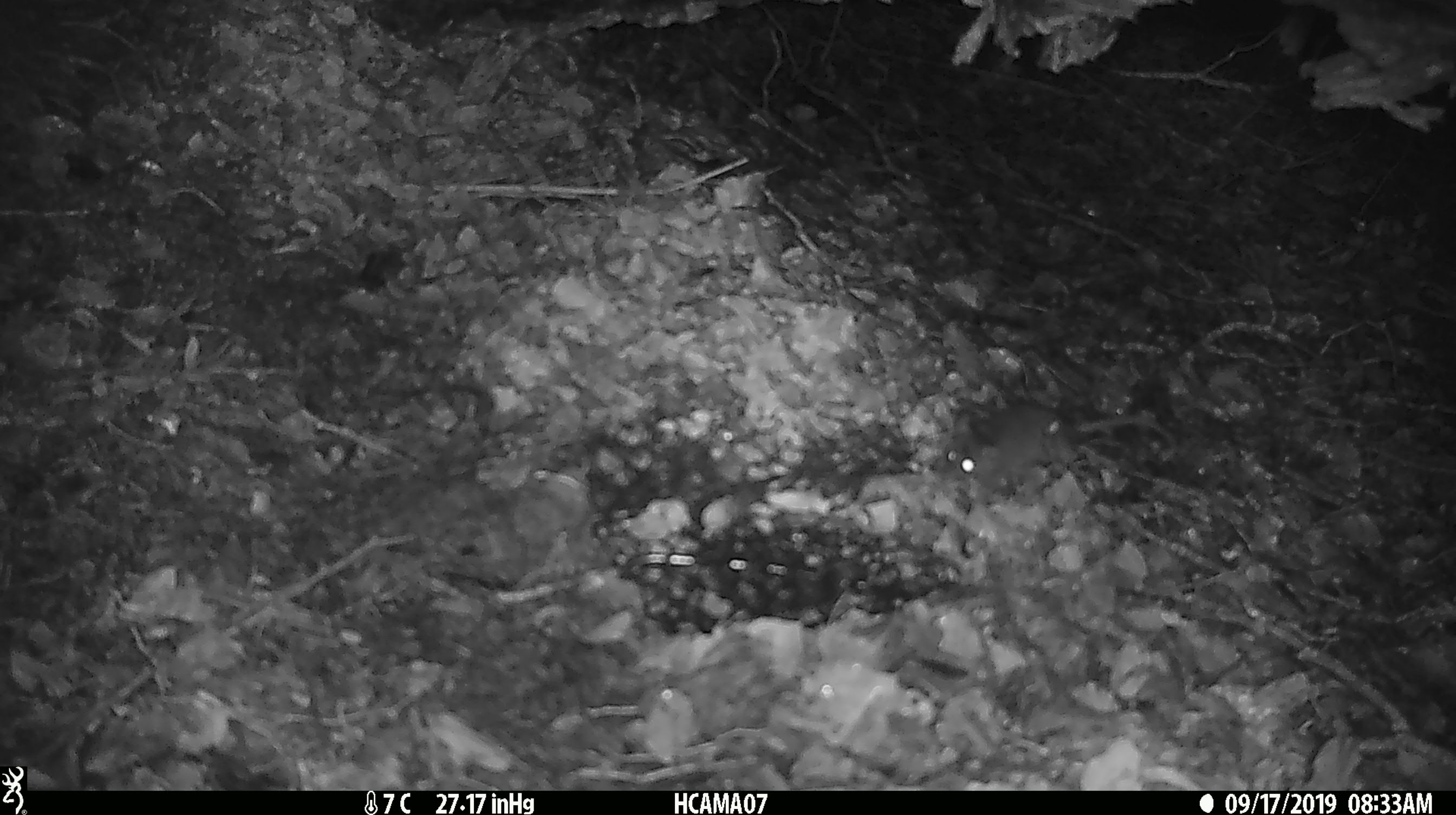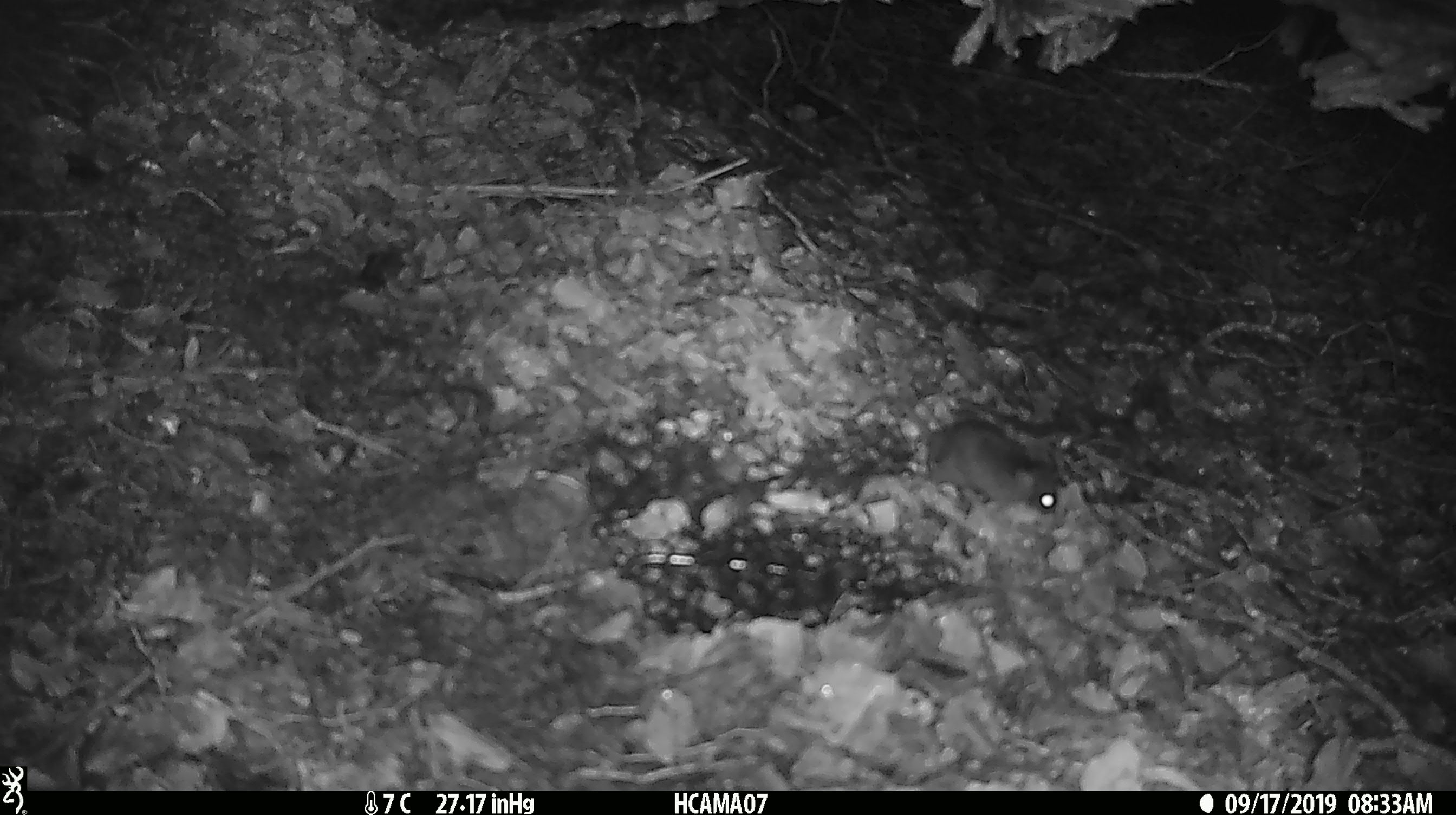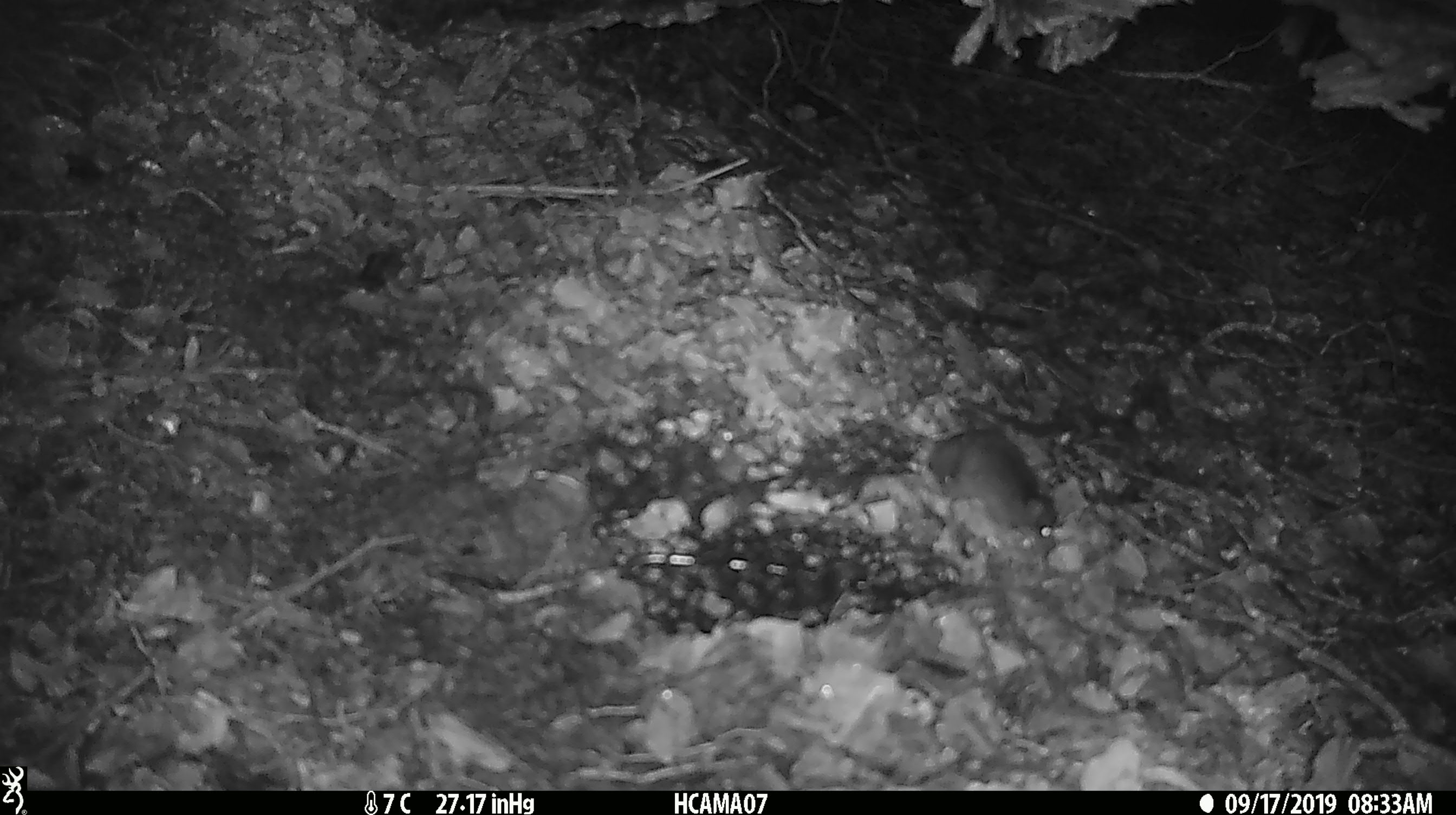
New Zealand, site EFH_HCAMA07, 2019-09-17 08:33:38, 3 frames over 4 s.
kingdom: Animalia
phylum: Chordata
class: Mammalia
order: Rodentia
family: Muridae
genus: Mus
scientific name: Mus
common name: mouse